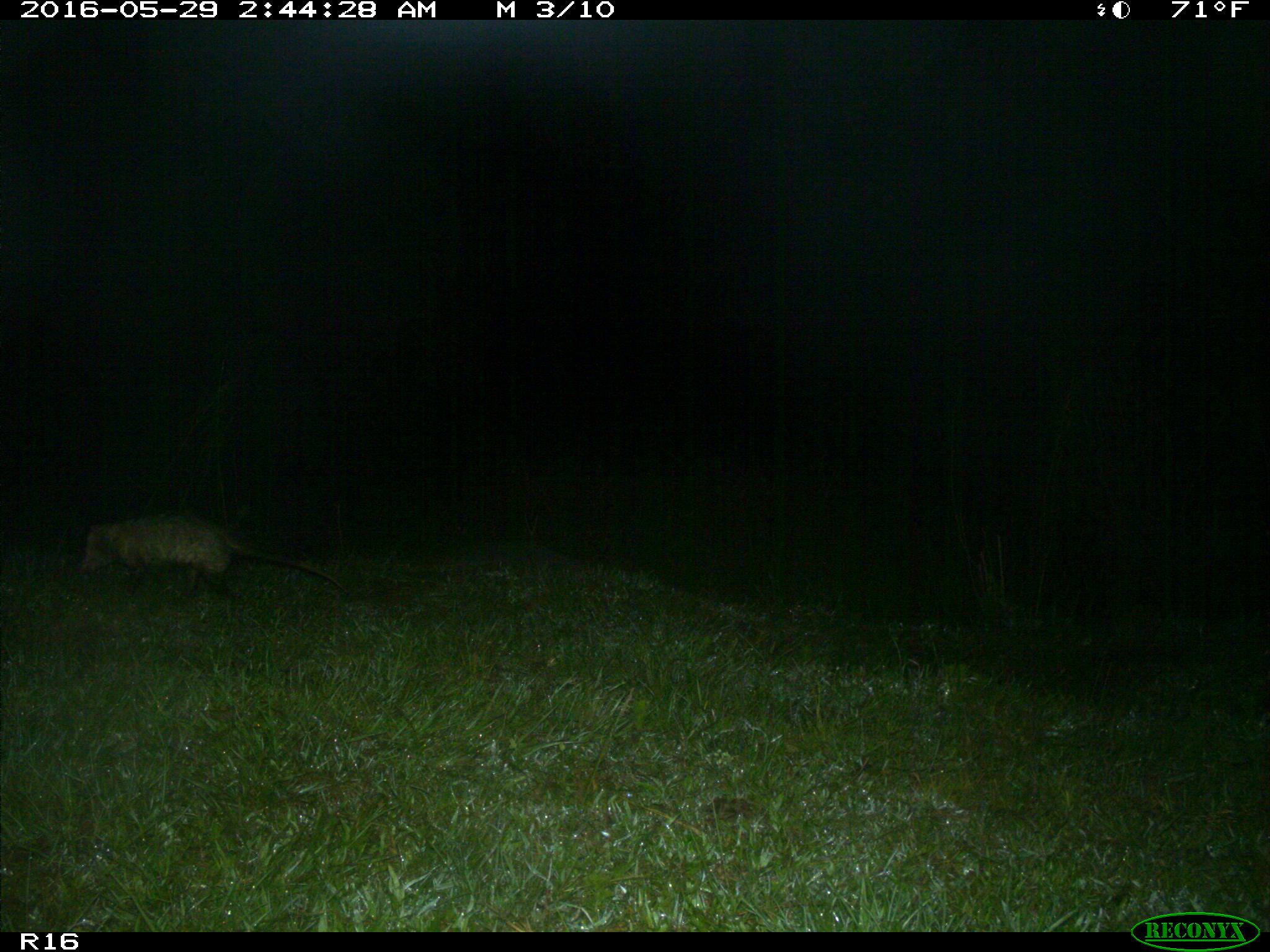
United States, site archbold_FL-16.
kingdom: Animalia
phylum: Chordata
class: Mammalia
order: Didelphimorphia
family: Didelphidae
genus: Didelphis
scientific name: Didelphis virginiana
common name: virginia opossum